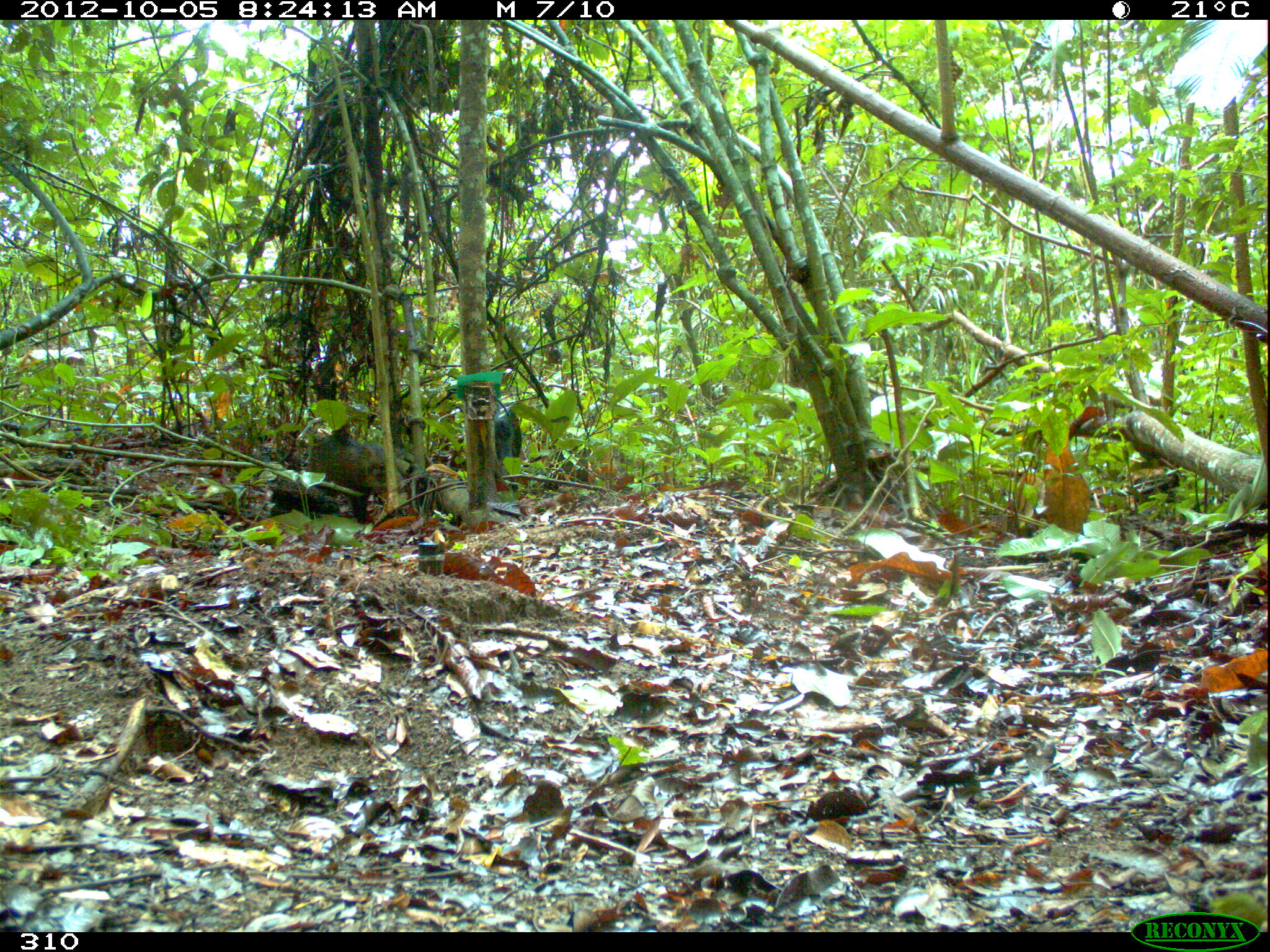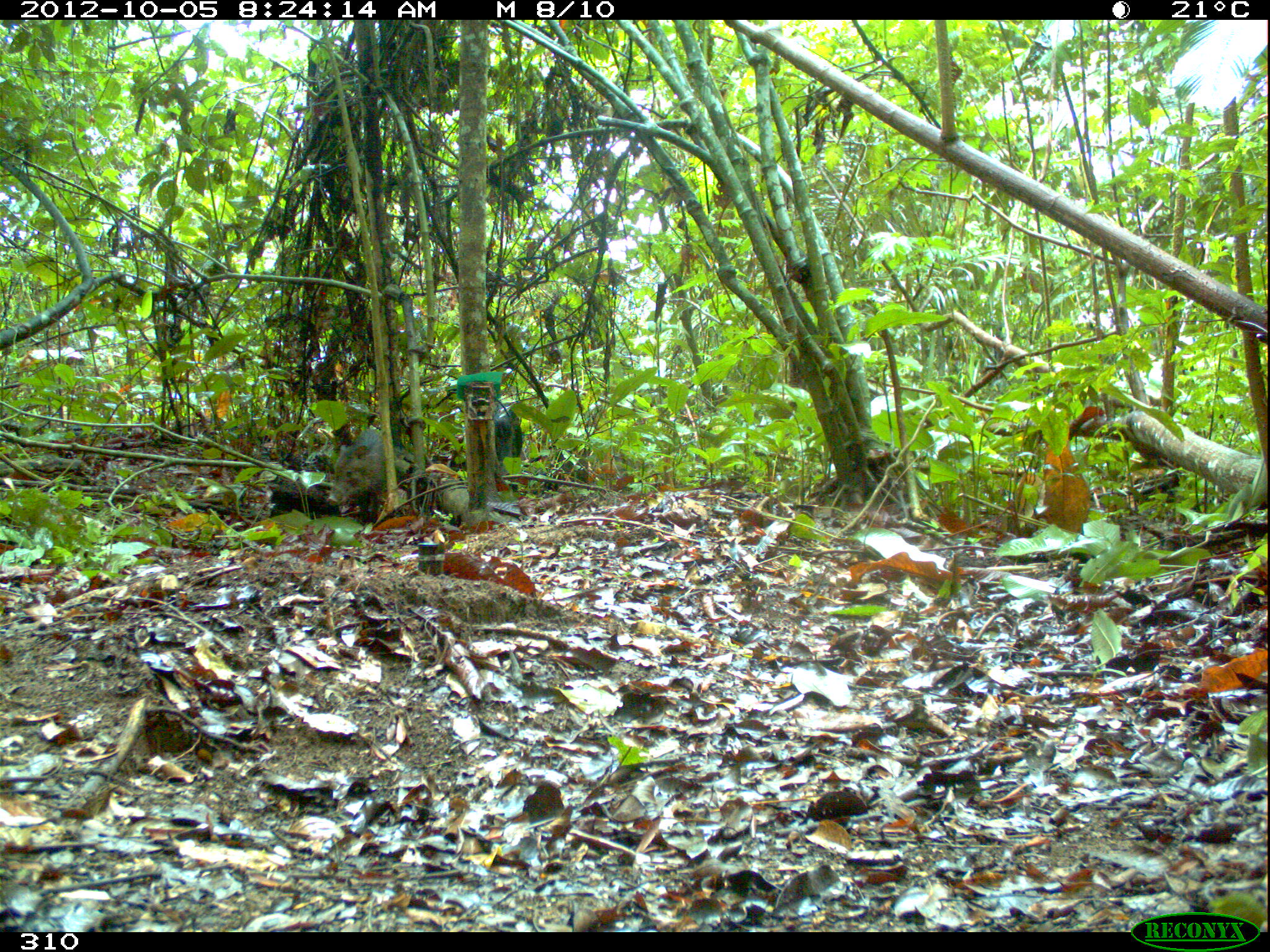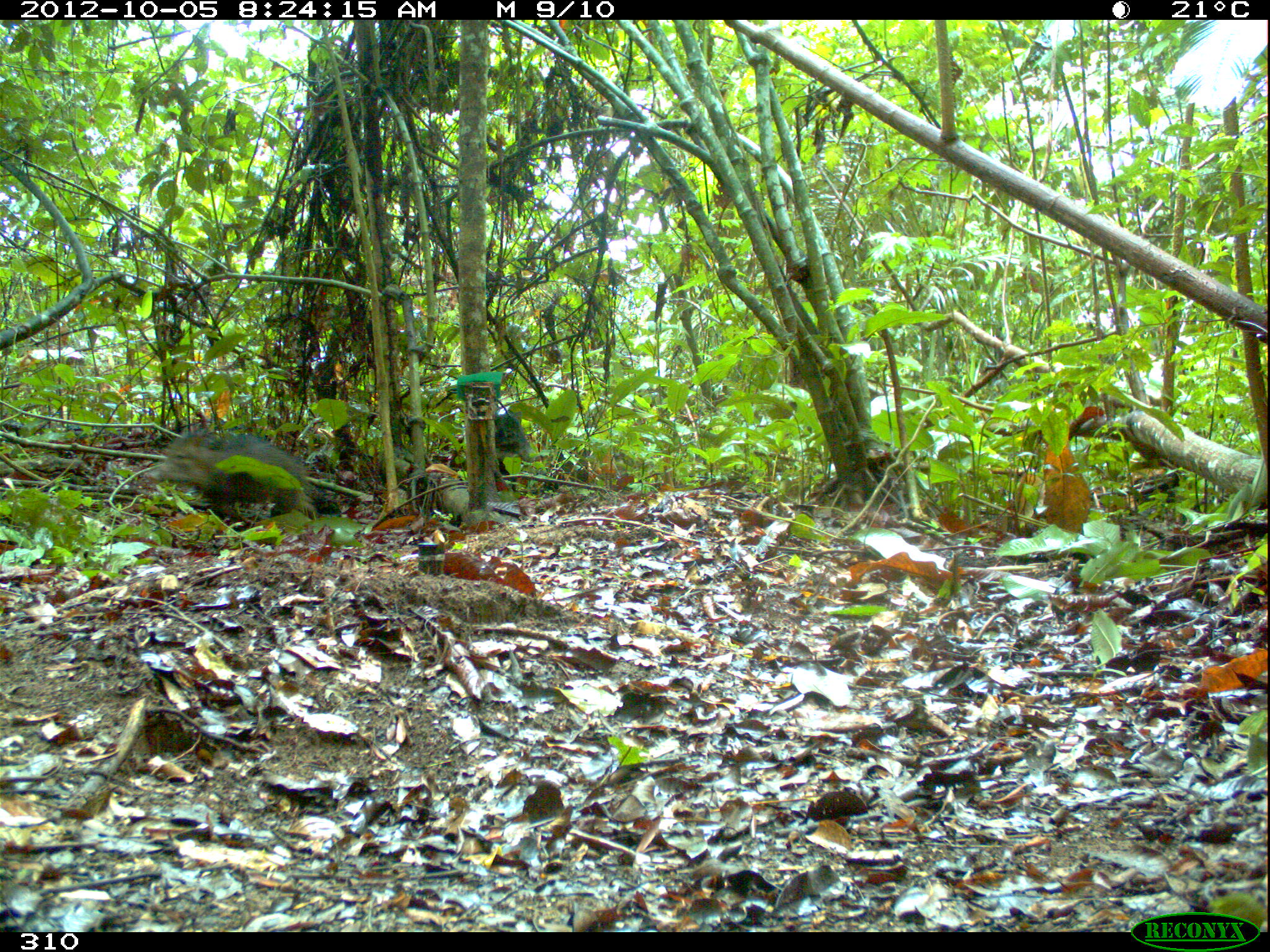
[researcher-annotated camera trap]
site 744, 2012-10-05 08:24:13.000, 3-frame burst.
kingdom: Animalia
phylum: Chordata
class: Mammalia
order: Artiodactyla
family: Tayassuidae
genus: Tayassu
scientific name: Tayassu pecari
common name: white-lipped peccary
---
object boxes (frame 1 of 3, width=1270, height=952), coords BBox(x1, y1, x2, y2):
tayassu pecari: BBox(305, 433, 402, 523); BBox(493, 405, 522, 491)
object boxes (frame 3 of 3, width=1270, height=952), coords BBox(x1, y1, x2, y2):
tayassu pecari: BBox(147, 434, 341, 519); BBox(494, 414, 535, 482)